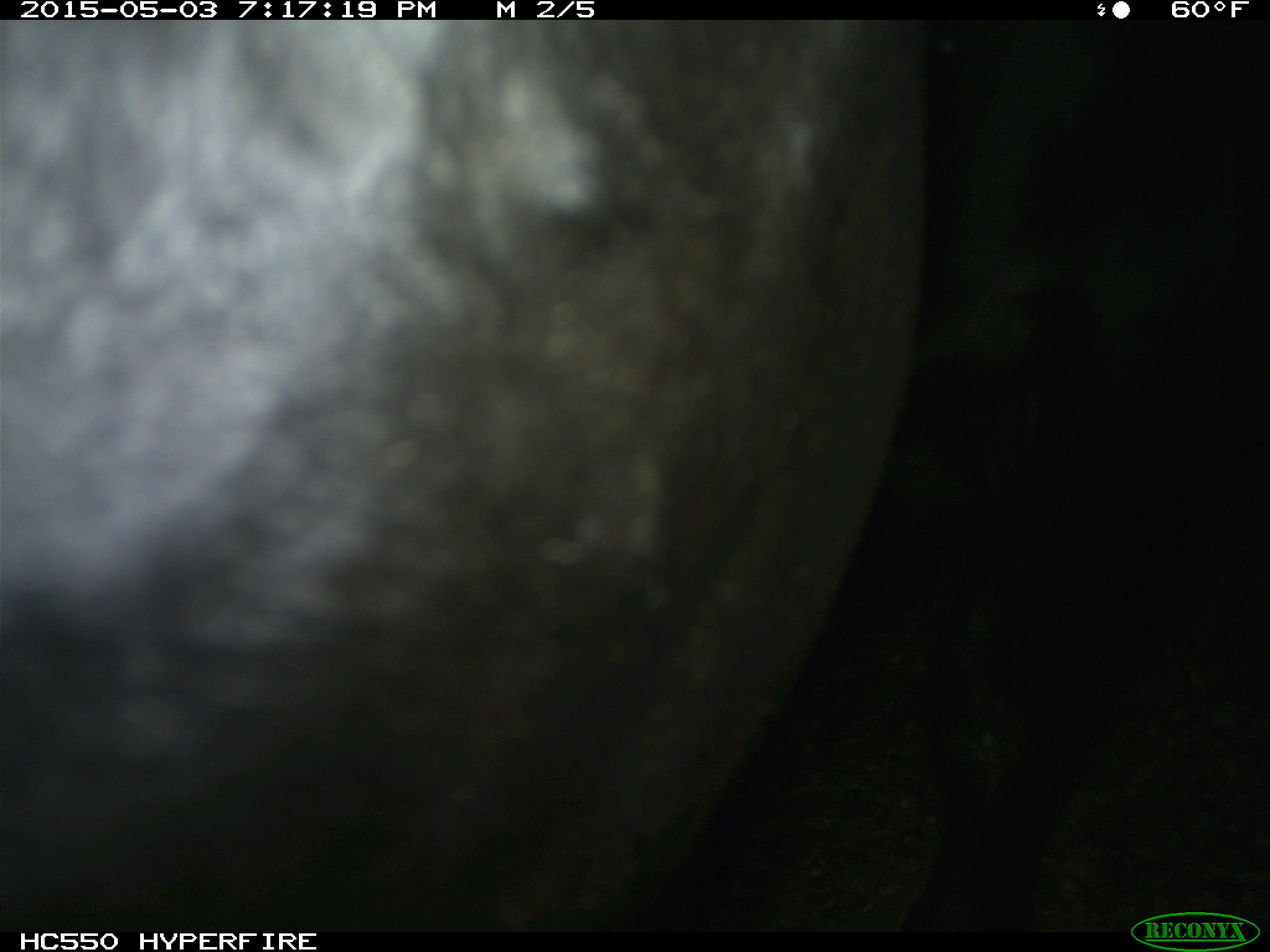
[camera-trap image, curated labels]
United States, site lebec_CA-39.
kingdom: Animalia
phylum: Chordata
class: Mammalia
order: Artiodactyla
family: Bovidae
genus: Bos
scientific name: Bos taurus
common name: domestic cow